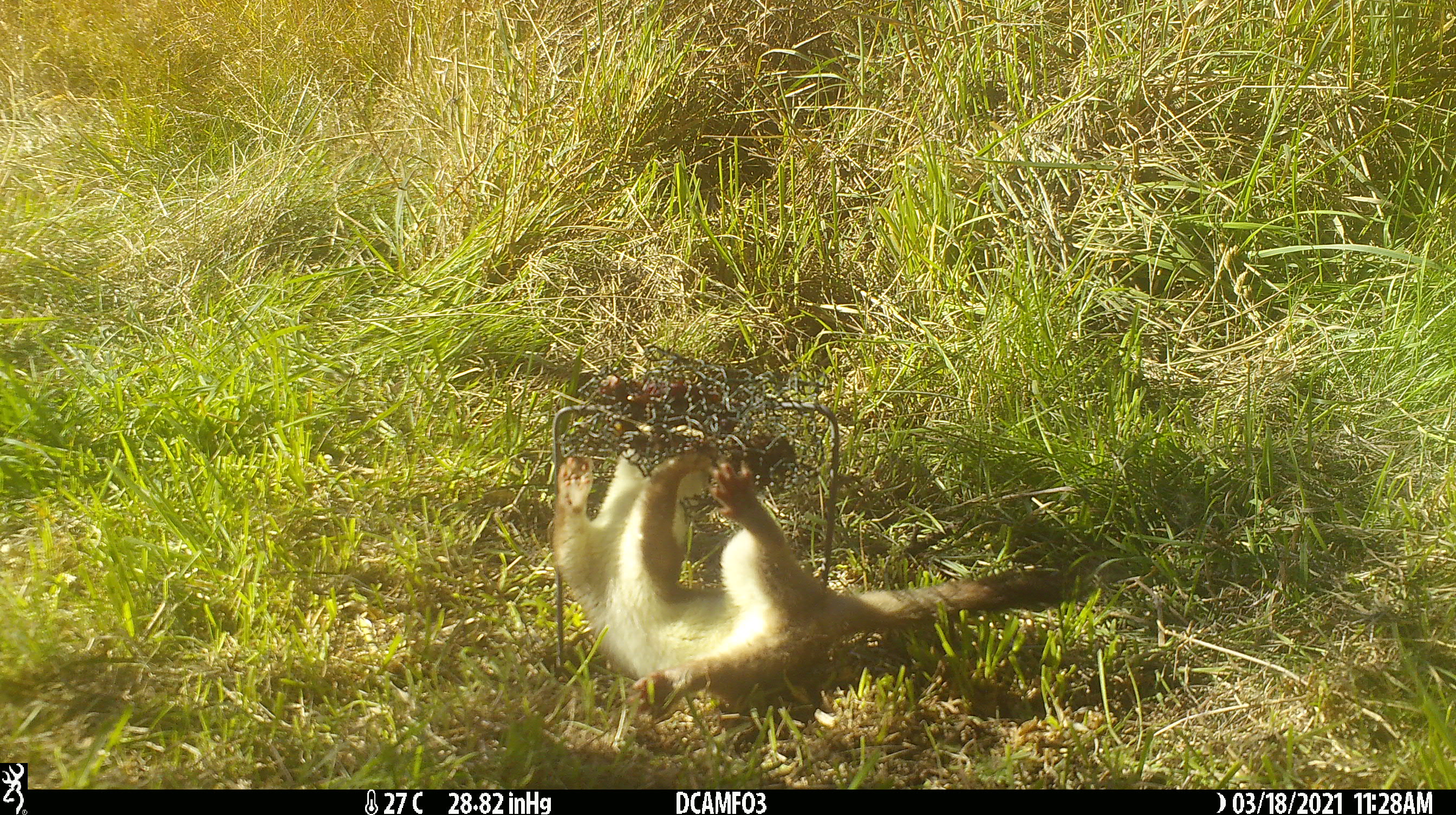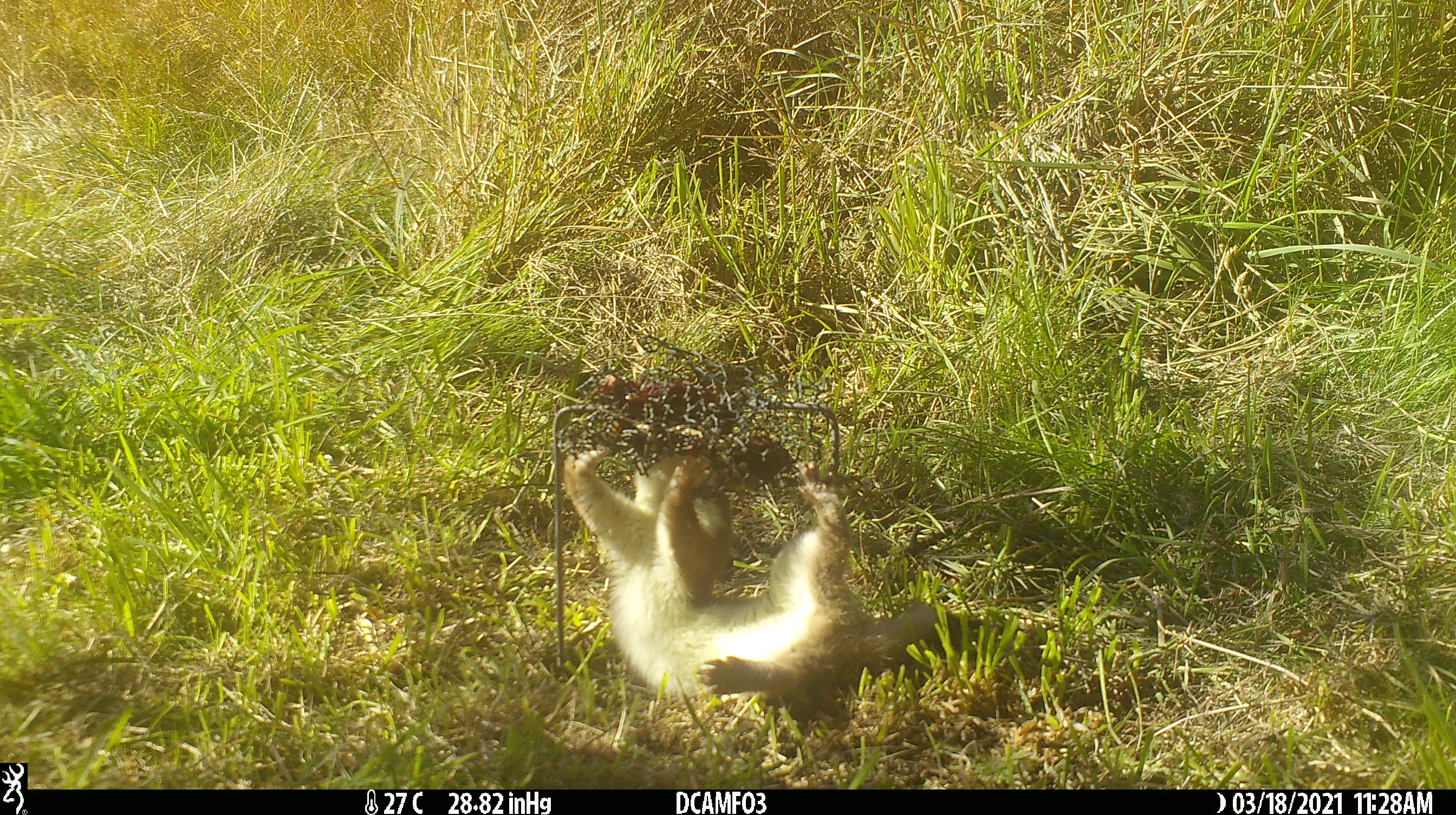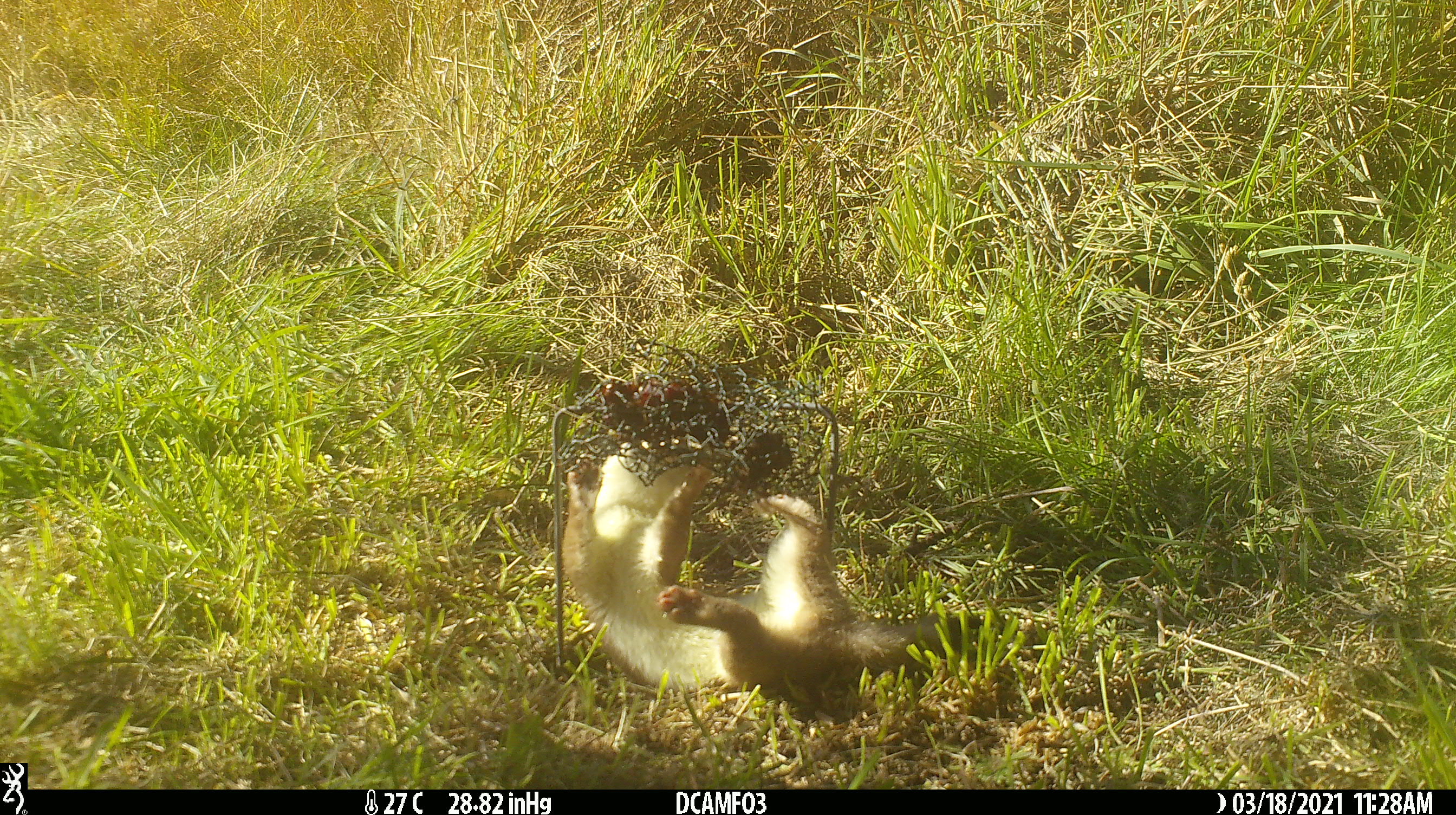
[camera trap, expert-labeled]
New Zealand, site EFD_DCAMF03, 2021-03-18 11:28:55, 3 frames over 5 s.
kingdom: Animalia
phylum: Chordata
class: Mammalia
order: Carnivora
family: Mustelidae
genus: Mustela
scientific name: Mustela erminea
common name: stoat